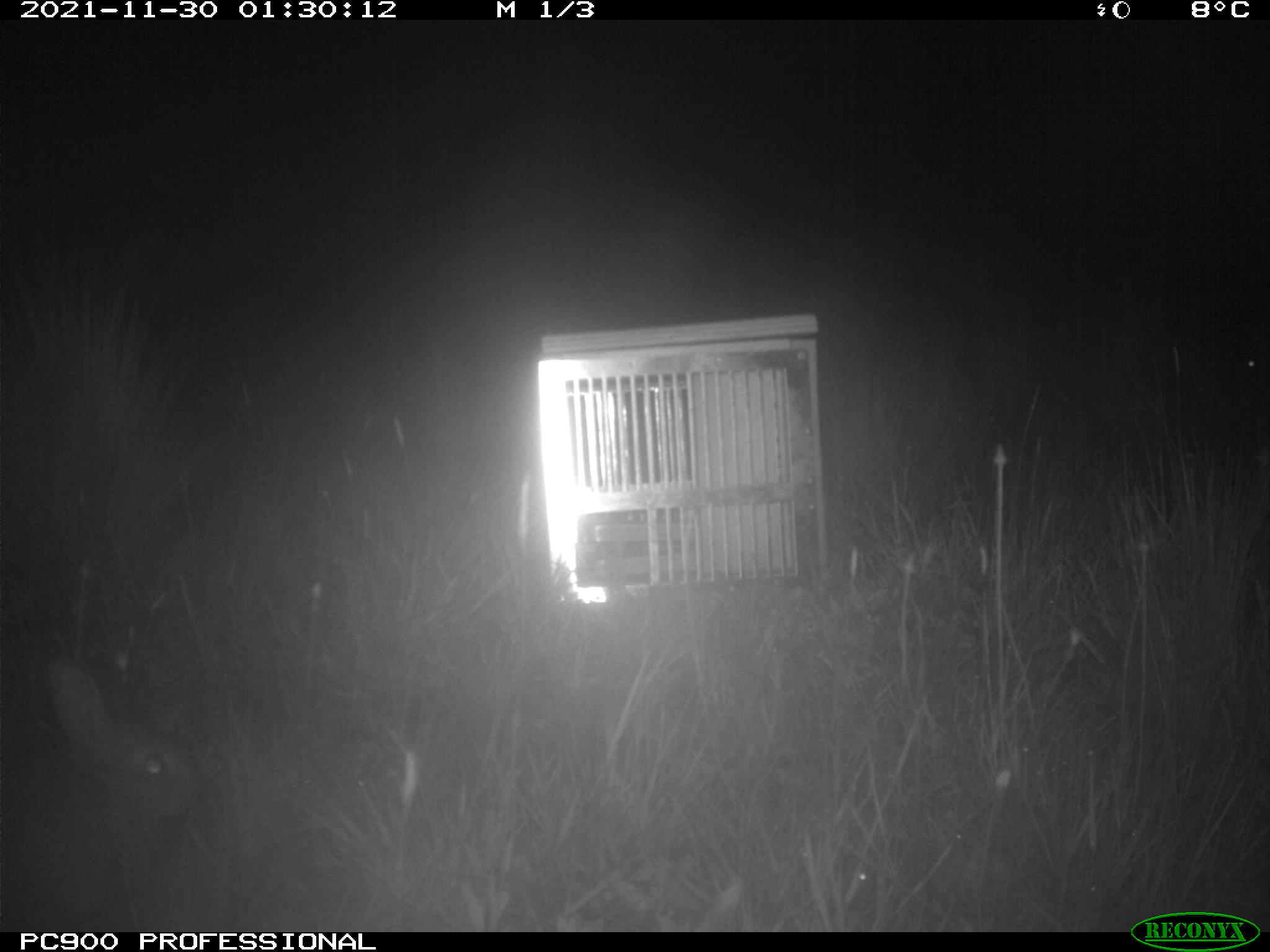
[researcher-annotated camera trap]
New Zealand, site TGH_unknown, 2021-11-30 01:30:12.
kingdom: Animalia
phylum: Chordata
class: Mammalia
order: Lagomorpha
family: Leporidae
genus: Oryctolagus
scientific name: Oryctolagus cuniculus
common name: european rabbit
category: rabbit